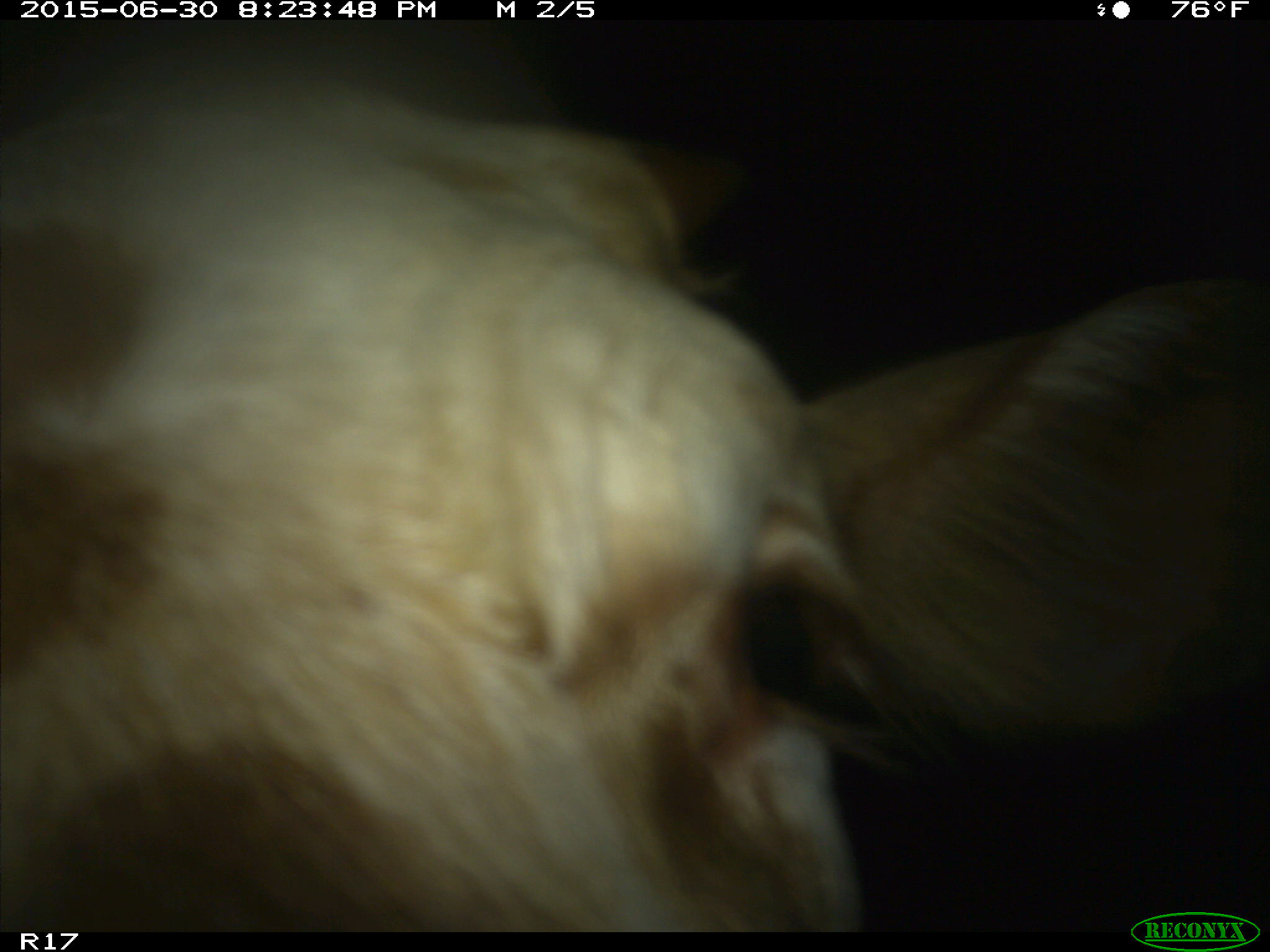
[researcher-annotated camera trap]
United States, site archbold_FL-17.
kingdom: Animalia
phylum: Chordata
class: Mammalia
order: Artiodactyla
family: Bovidae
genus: Bos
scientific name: Bos taurus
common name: domestic cow